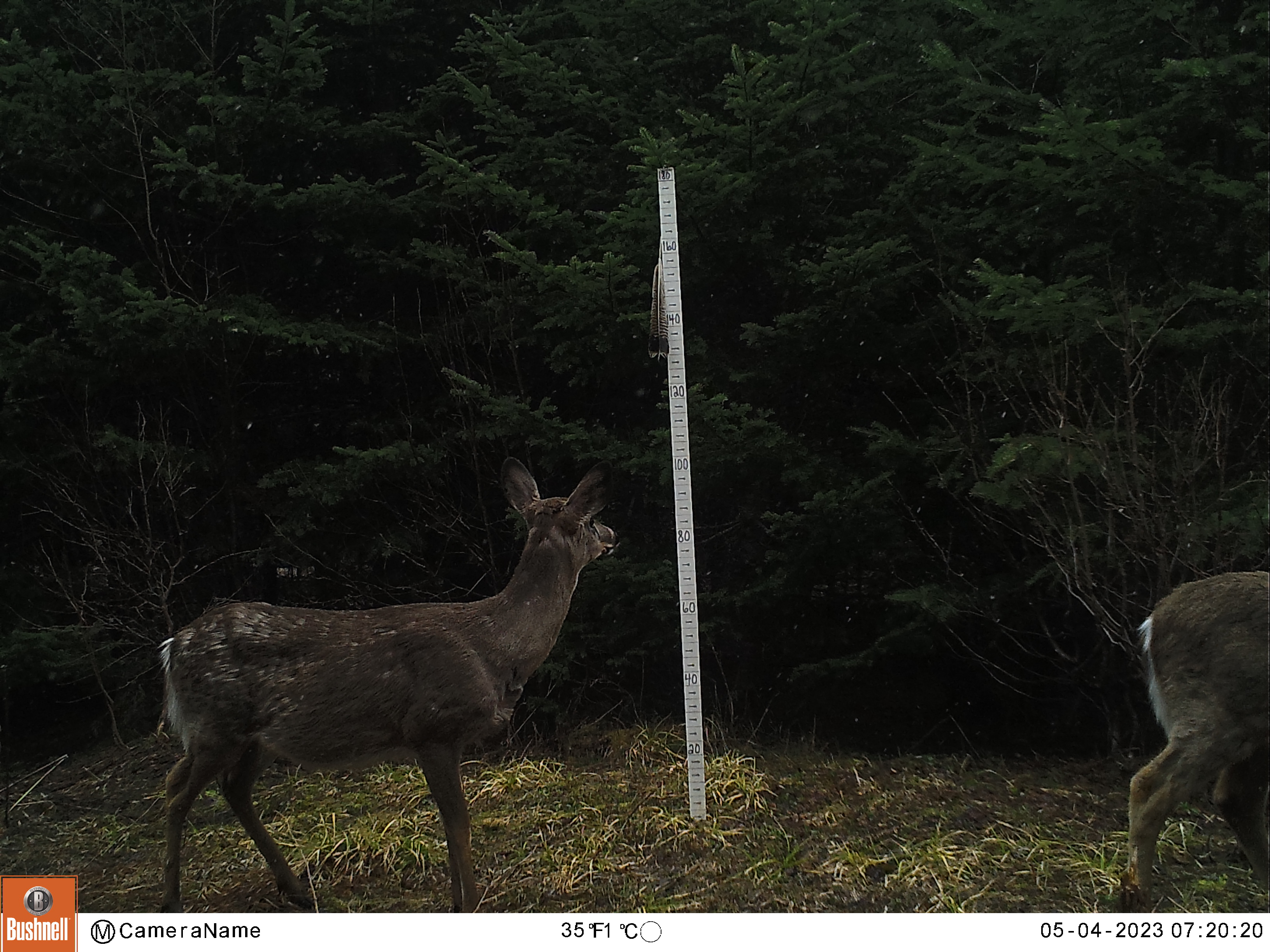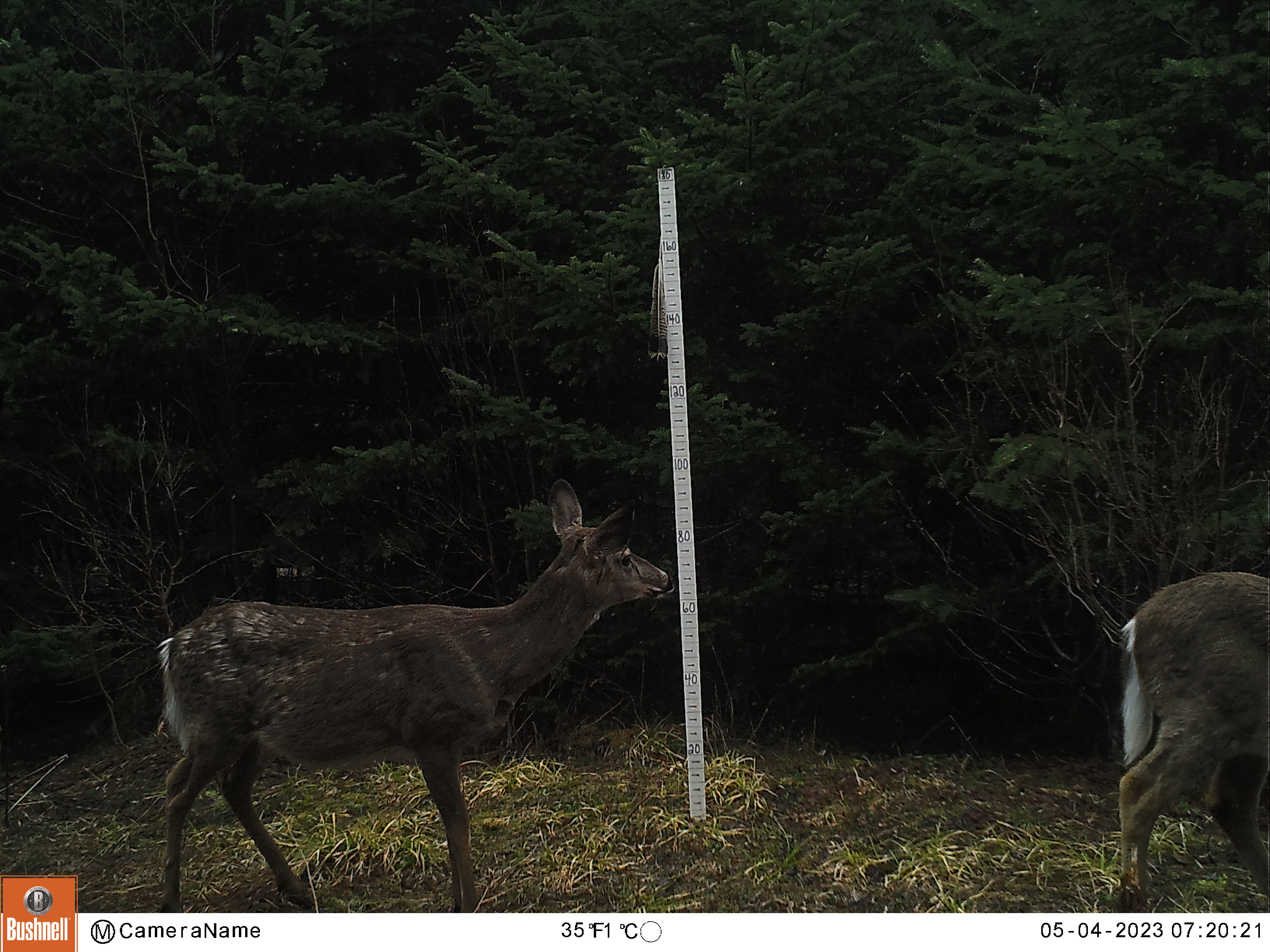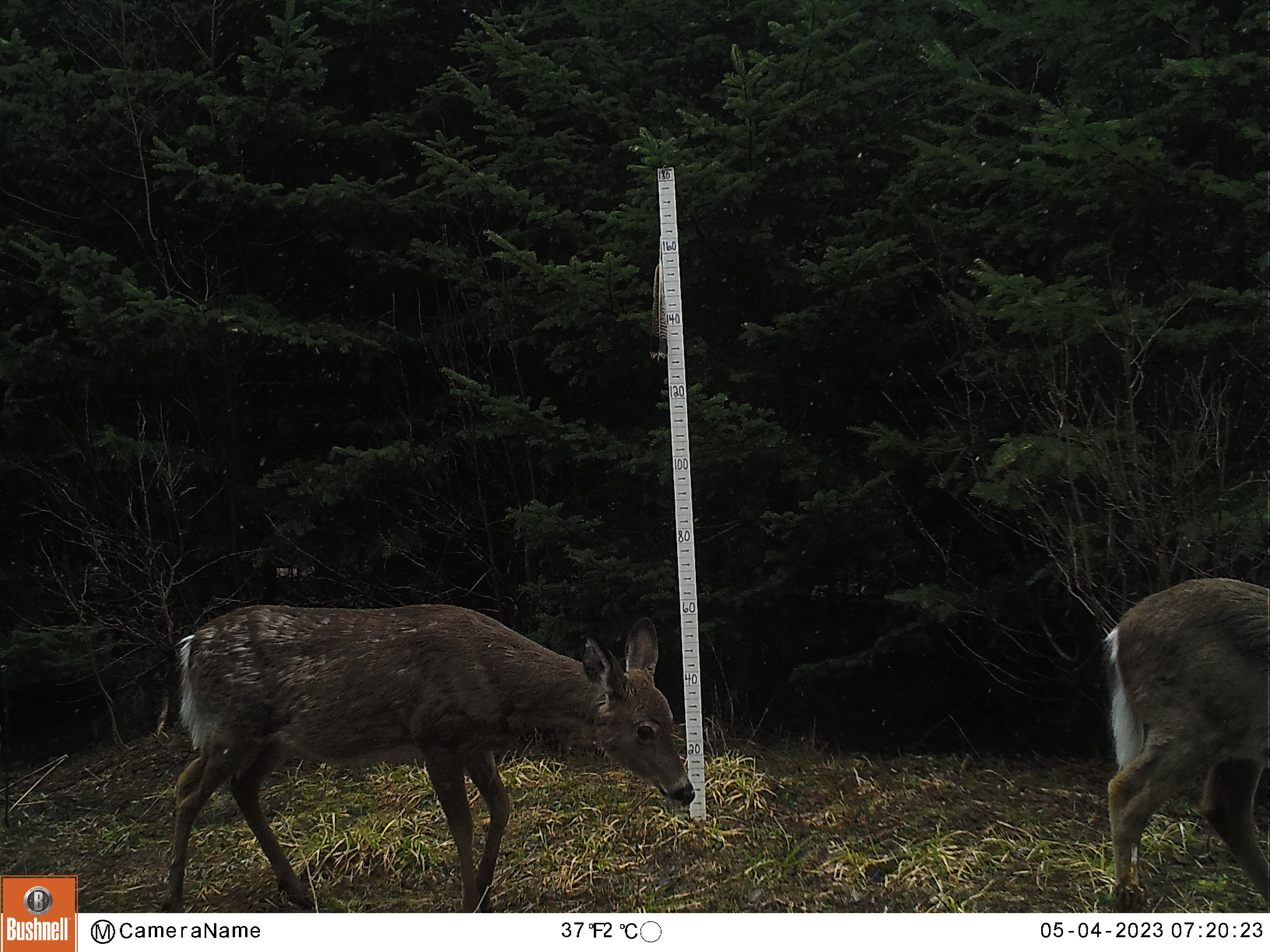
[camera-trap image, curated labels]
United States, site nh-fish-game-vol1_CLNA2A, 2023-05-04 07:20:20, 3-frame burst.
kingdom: Animalia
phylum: Chordata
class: Mammalia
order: Artiodactyla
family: Cervidae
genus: Odocoileus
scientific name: Odocoileus virginianus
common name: white-tailed deer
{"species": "white-tailed deer (Odocoileus virginianus)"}